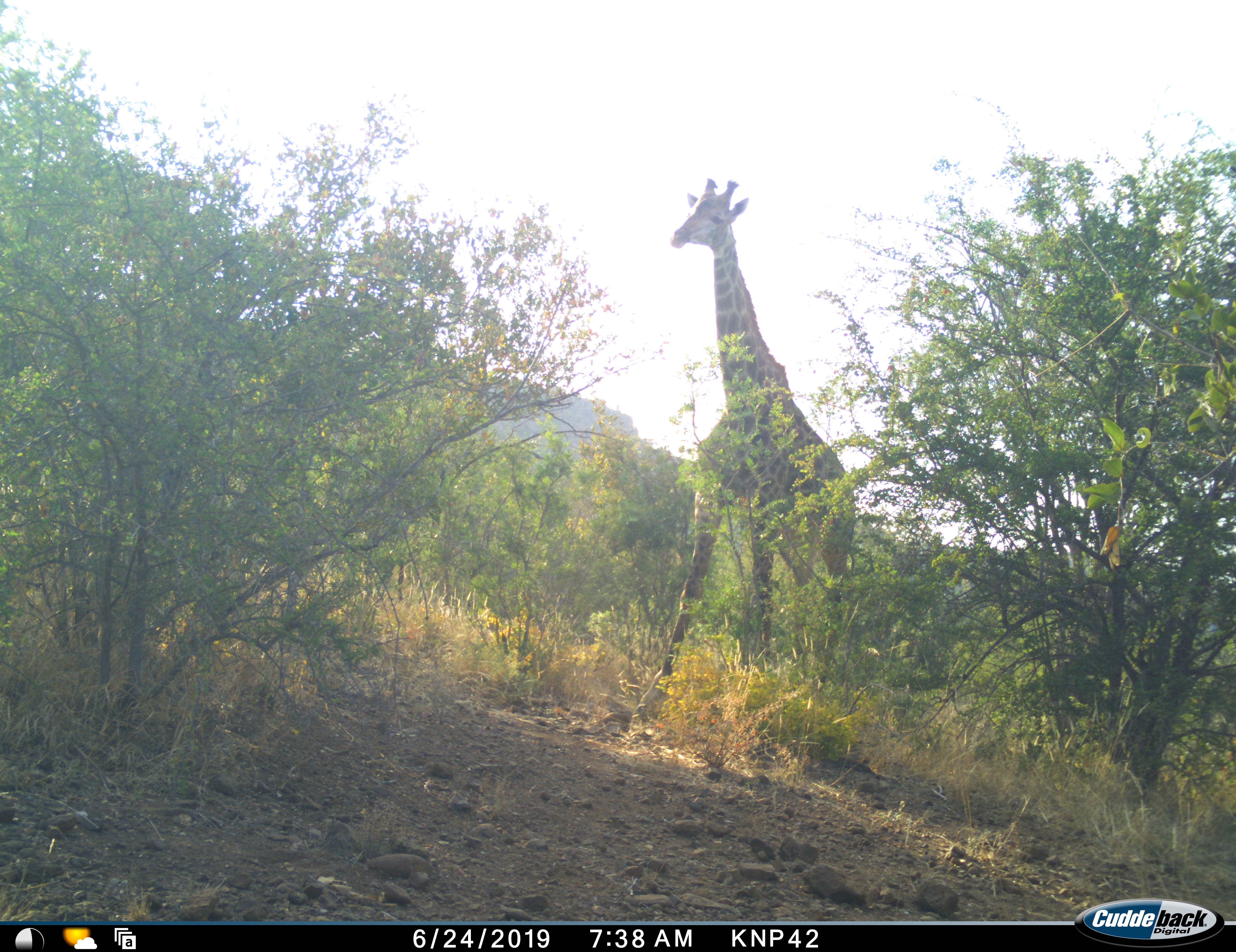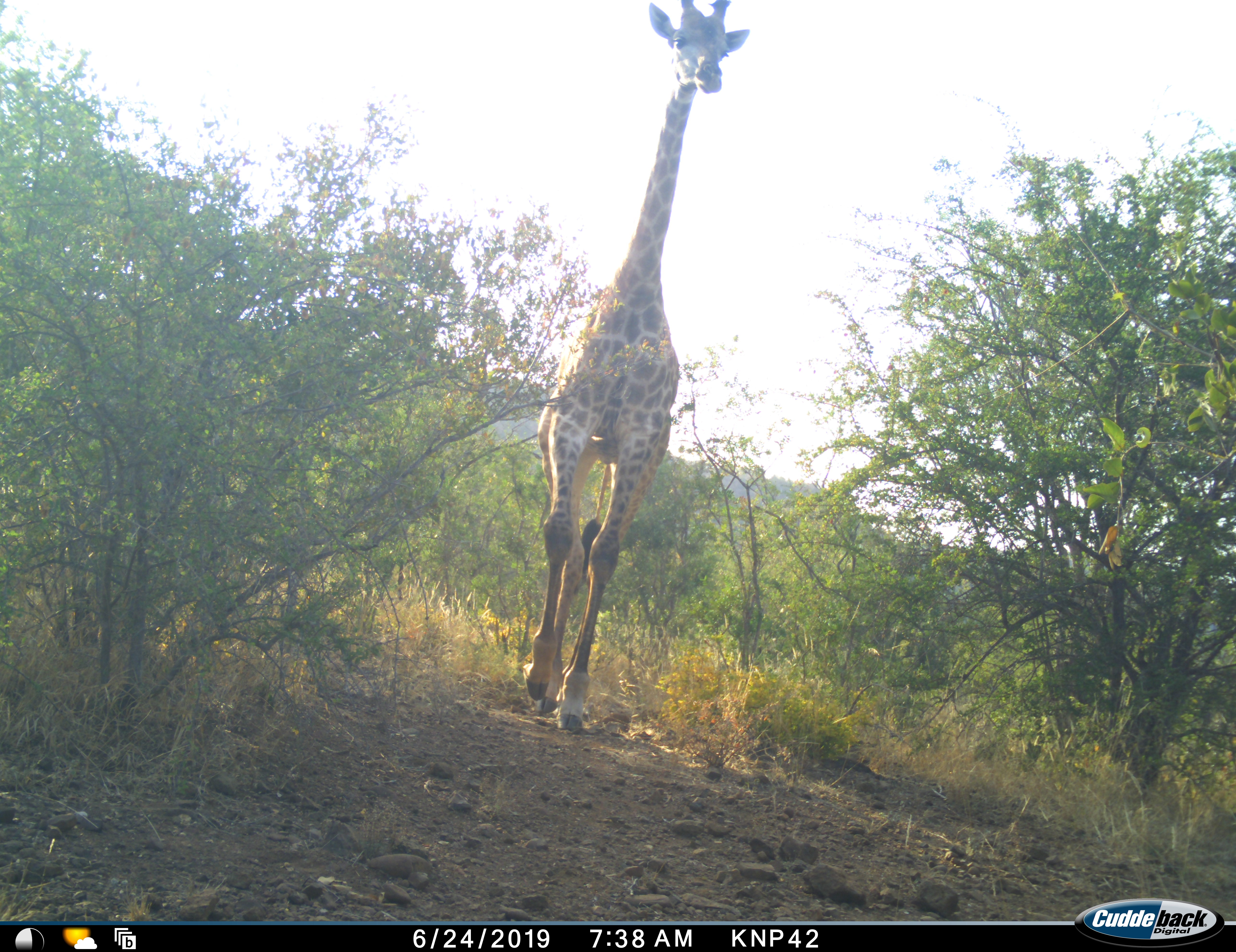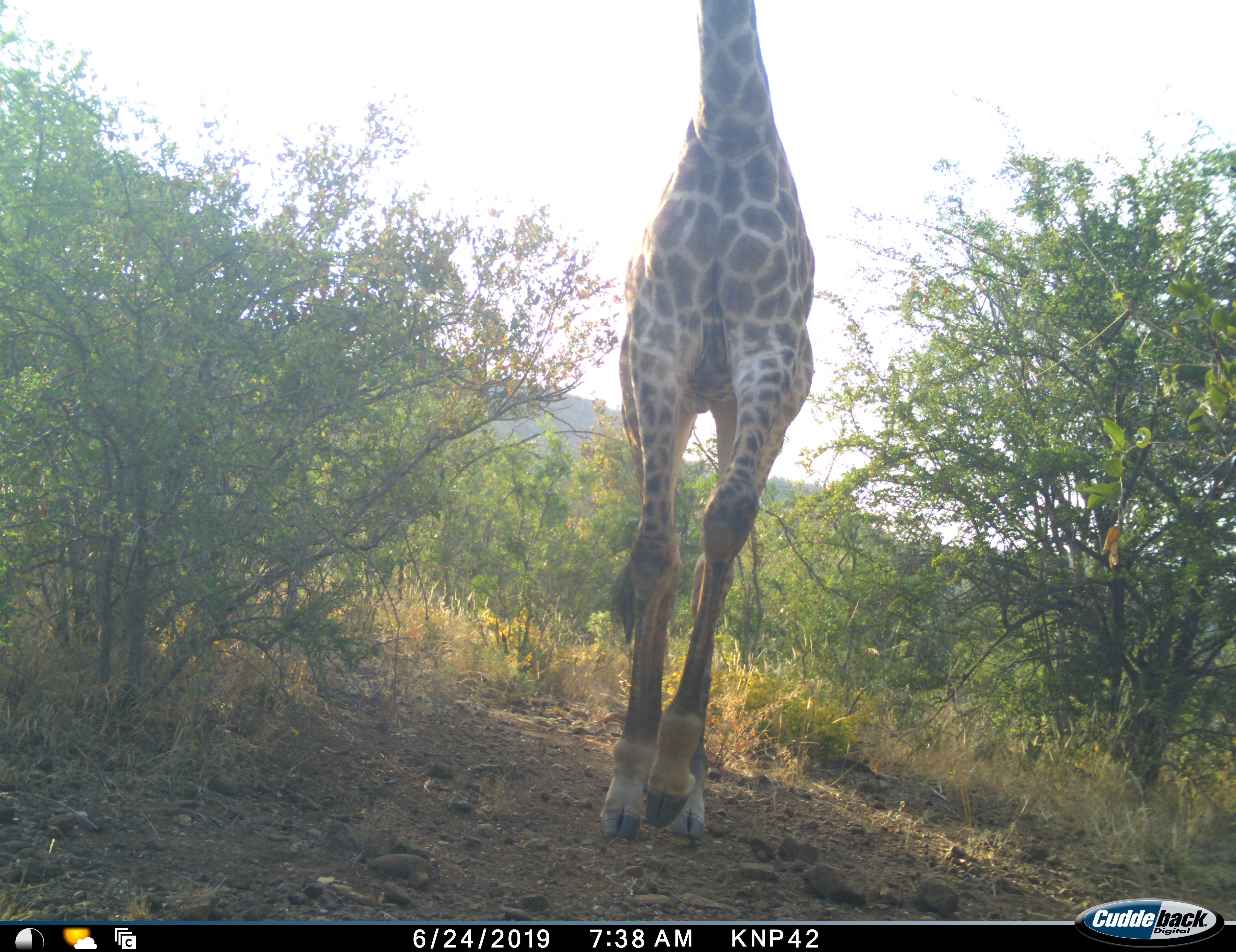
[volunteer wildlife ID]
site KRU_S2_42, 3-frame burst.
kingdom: Animalia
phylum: Chordata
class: Mammalia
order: Artiodactyla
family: Giraffidae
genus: Giraffa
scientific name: Giraffa camelopardalis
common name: giraffe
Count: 1.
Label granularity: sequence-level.